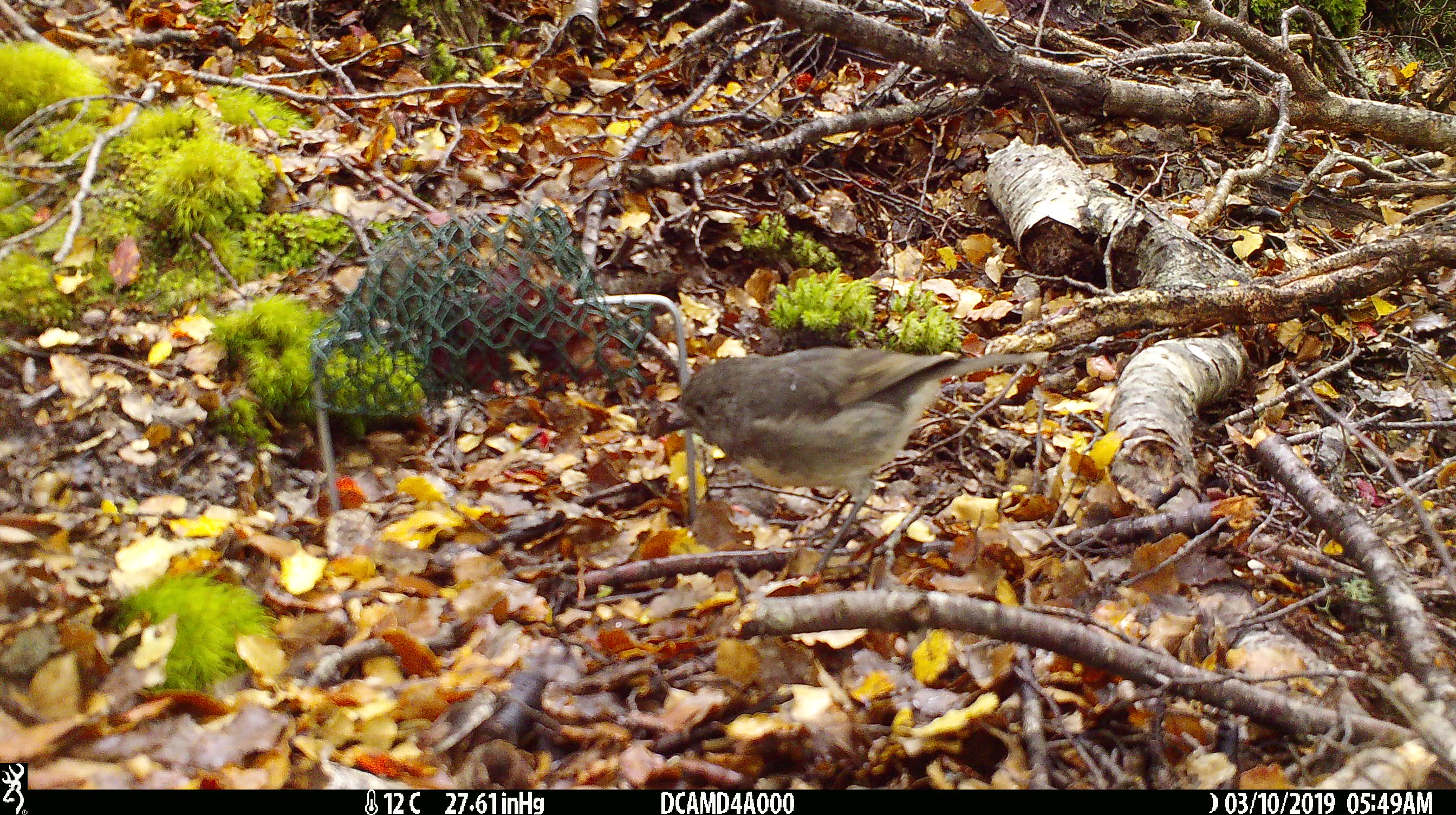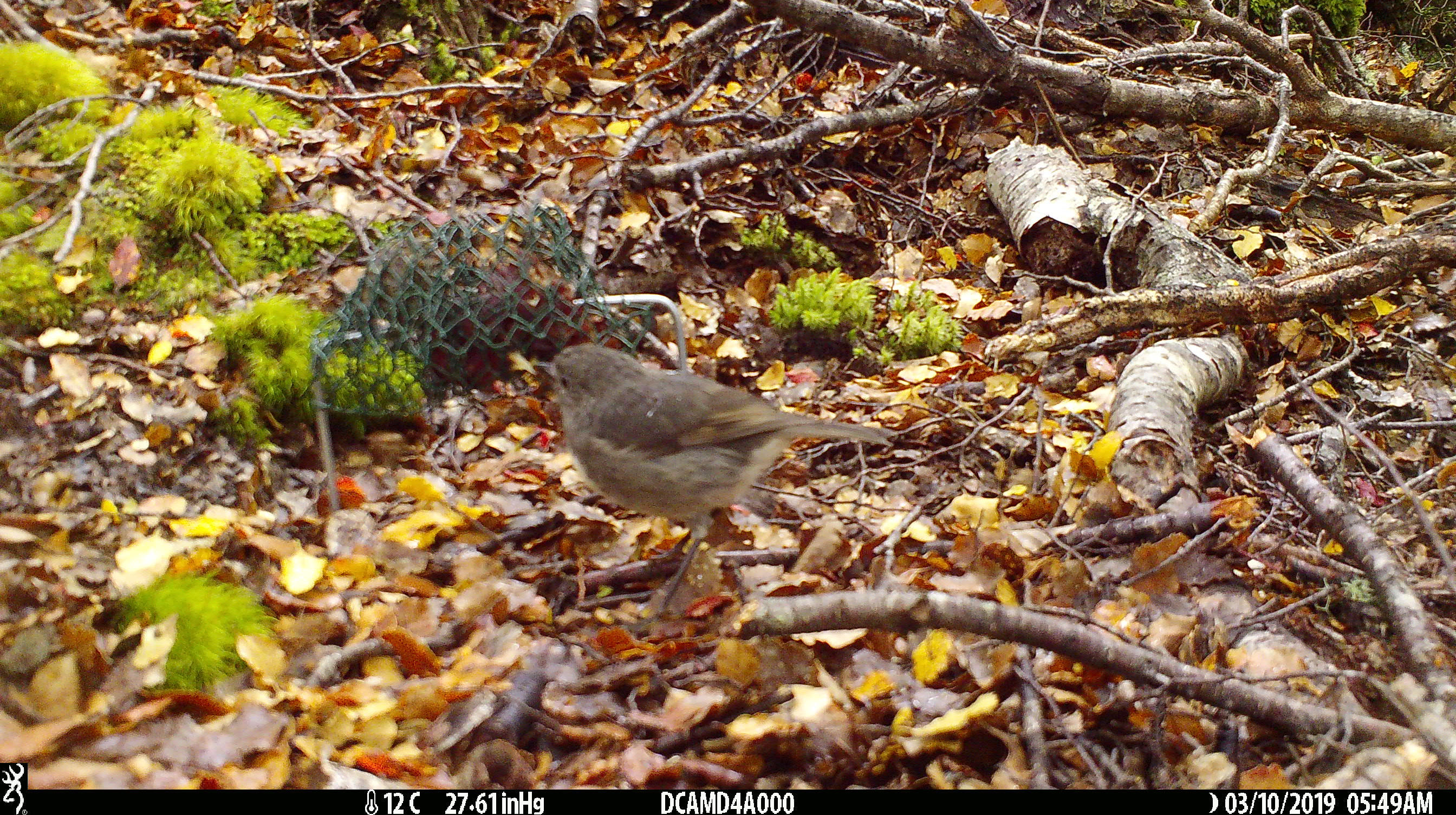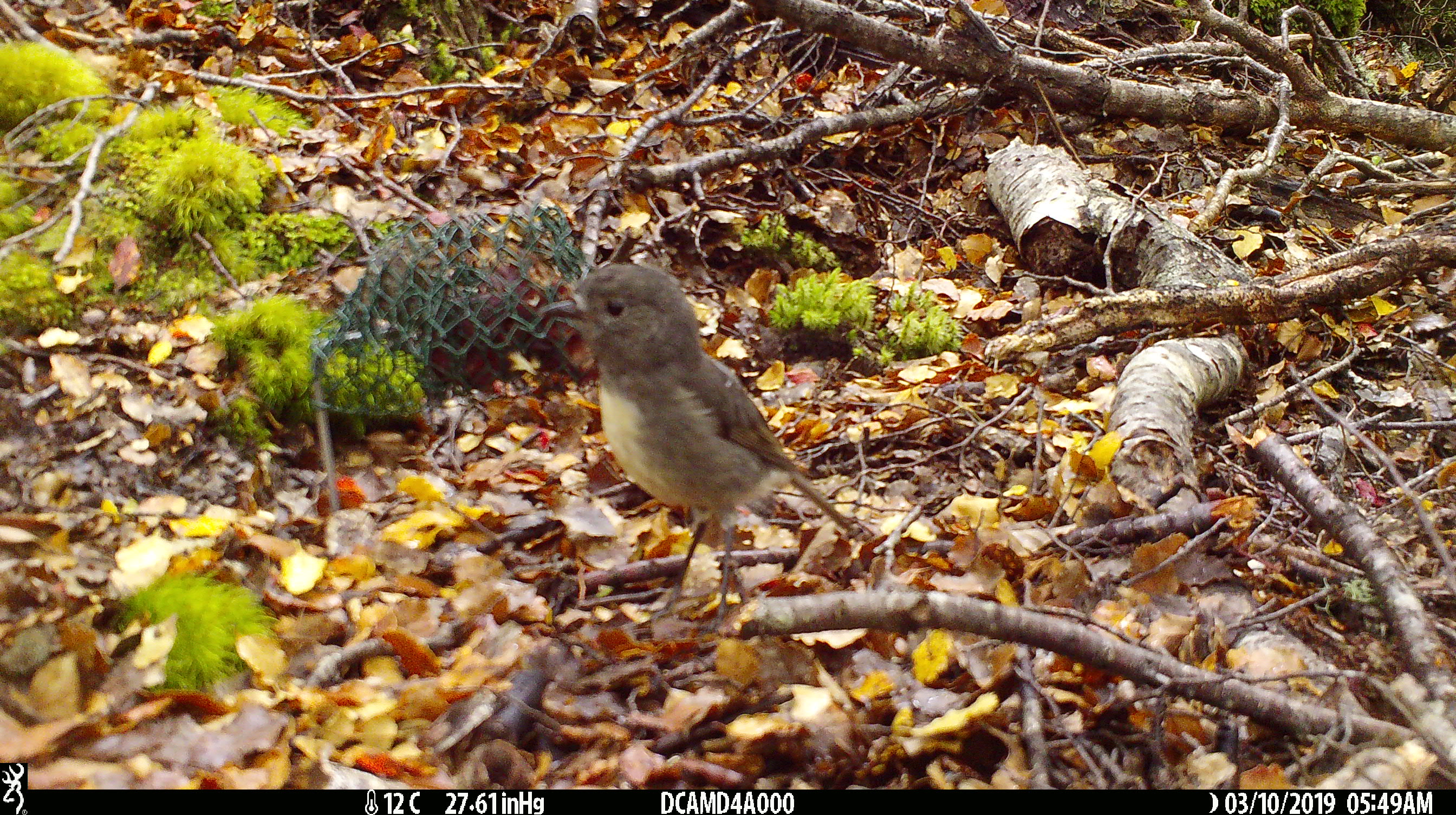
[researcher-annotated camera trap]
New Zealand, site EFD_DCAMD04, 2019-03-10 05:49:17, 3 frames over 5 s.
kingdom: Animalia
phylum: Chordata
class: Aves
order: Passeriformes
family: Petroicidae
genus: Petroica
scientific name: Petroica australis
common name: new zealand robin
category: robin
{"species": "robin (new zealand robin) (Petroica australis)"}